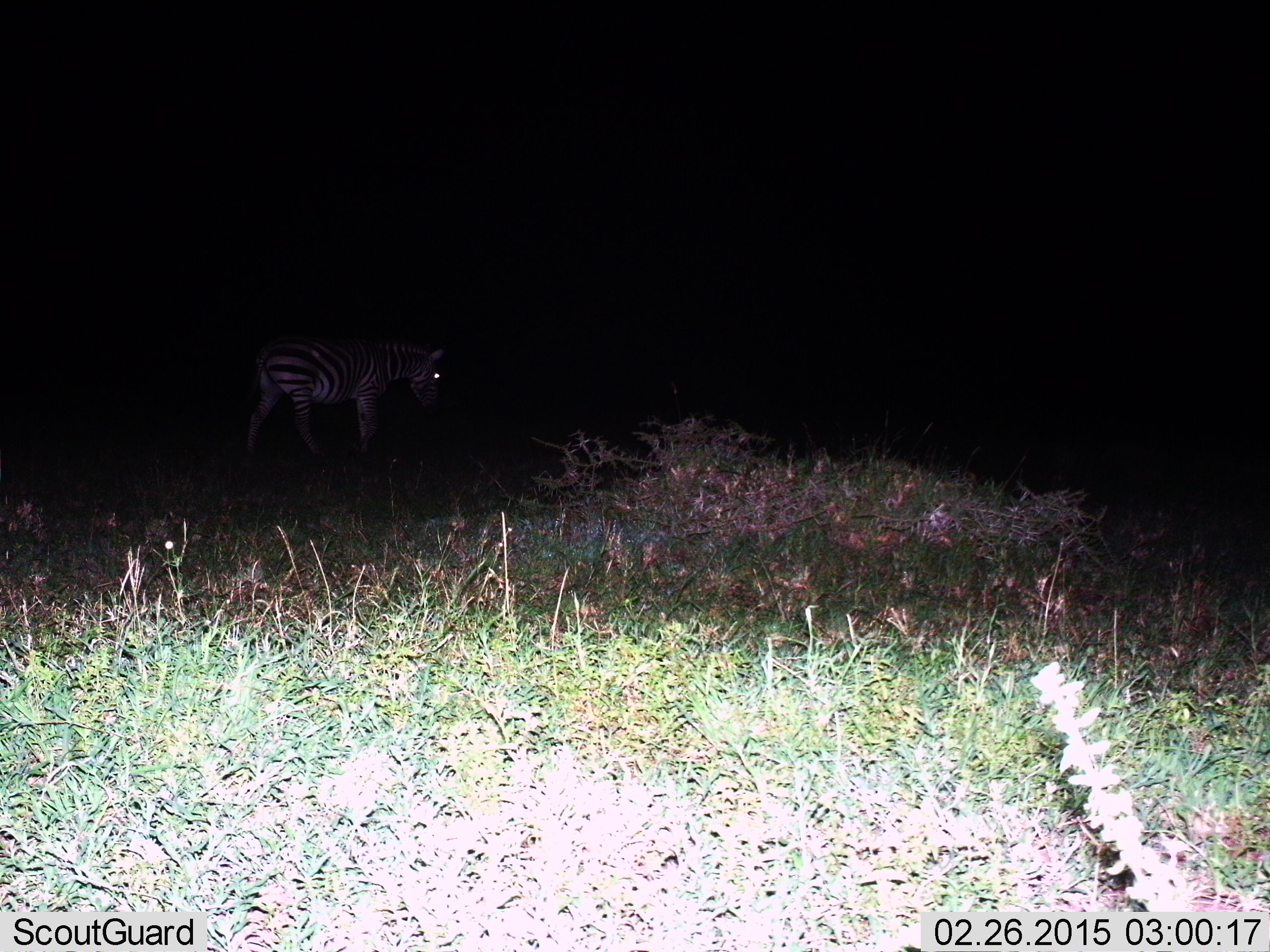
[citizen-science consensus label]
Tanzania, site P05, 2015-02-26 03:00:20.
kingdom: Animalia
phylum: Chordata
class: Mammalia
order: Perissodactyla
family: Equidae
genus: Equus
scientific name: Equus quagga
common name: plains zebra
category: zebra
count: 1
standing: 60%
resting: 0%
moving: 50%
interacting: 0%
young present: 0%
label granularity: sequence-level